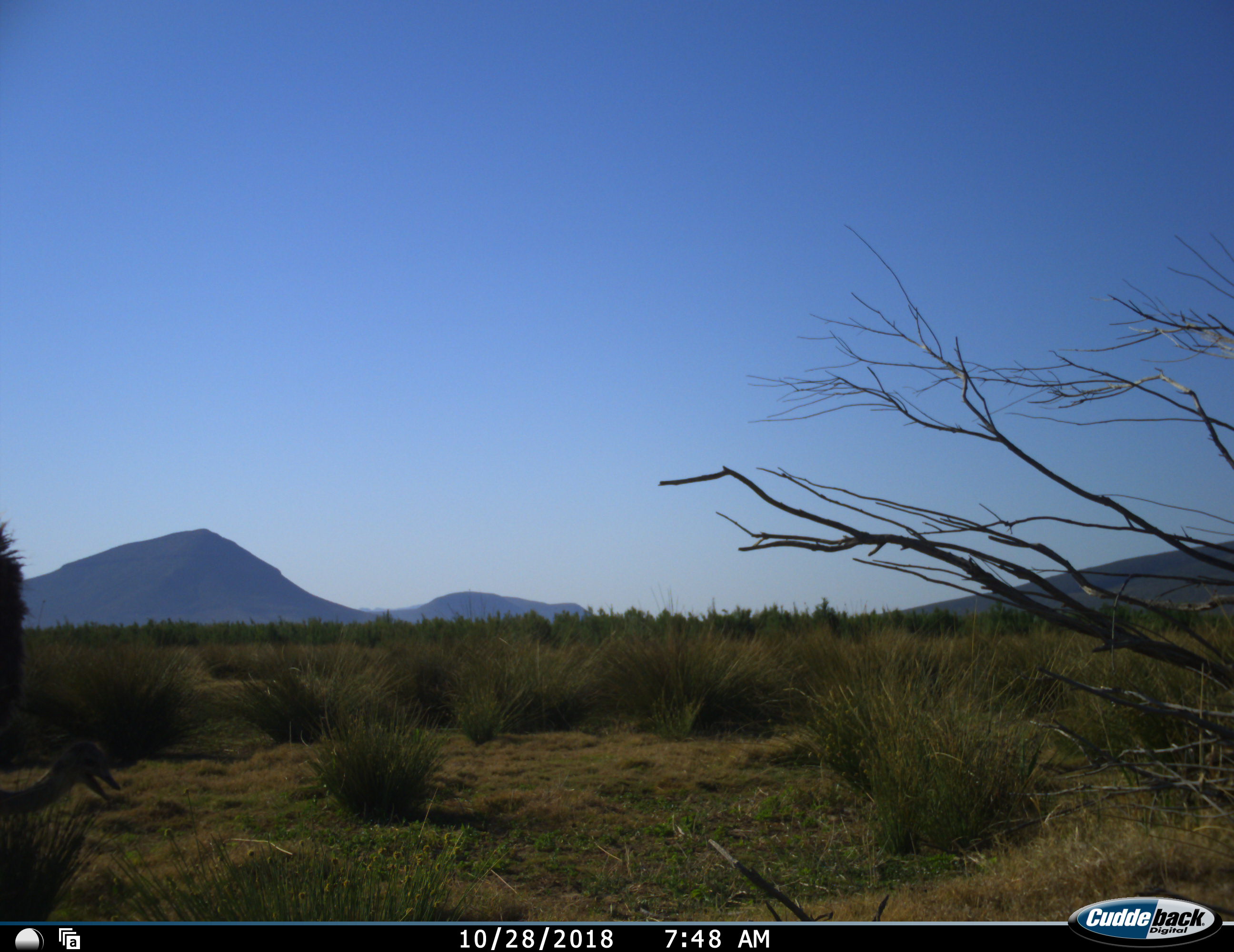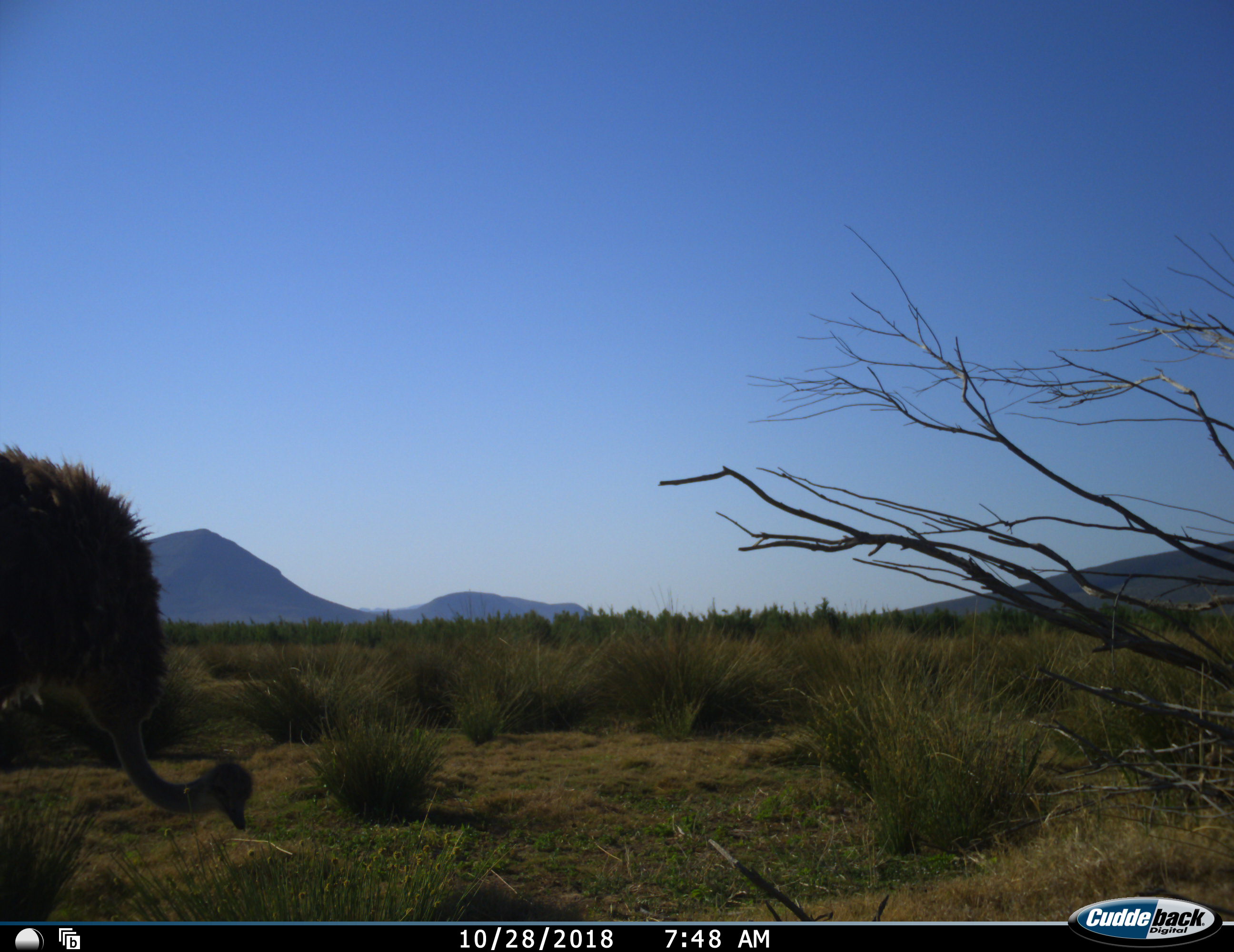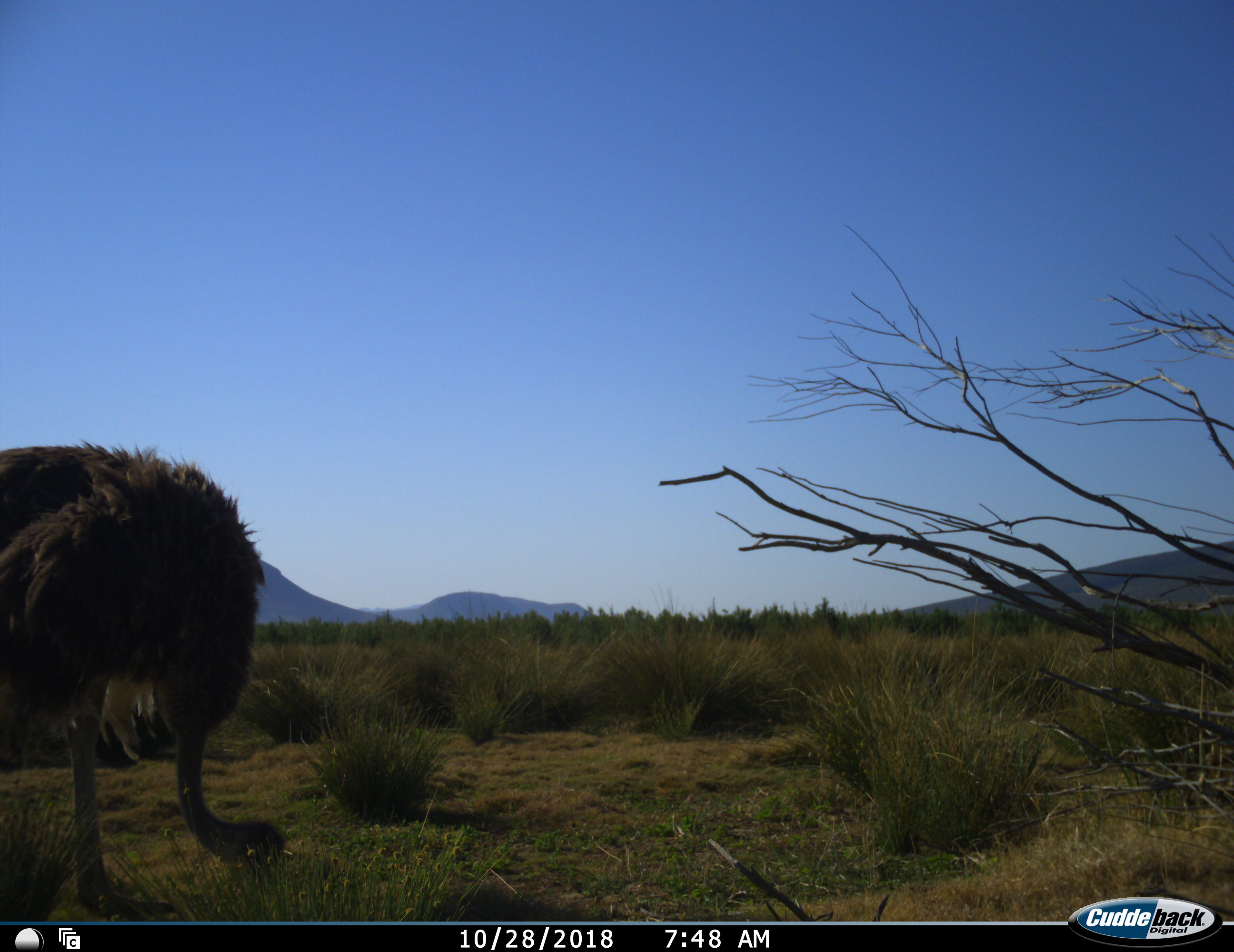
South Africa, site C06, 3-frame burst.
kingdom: Animalia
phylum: Chordata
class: Aves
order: Struthioniformes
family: Struthionidae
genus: Struthio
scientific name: Struthio camelus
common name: ostrich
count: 1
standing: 30%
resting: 0%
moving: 50%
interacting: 0%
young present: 0%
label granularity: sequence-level